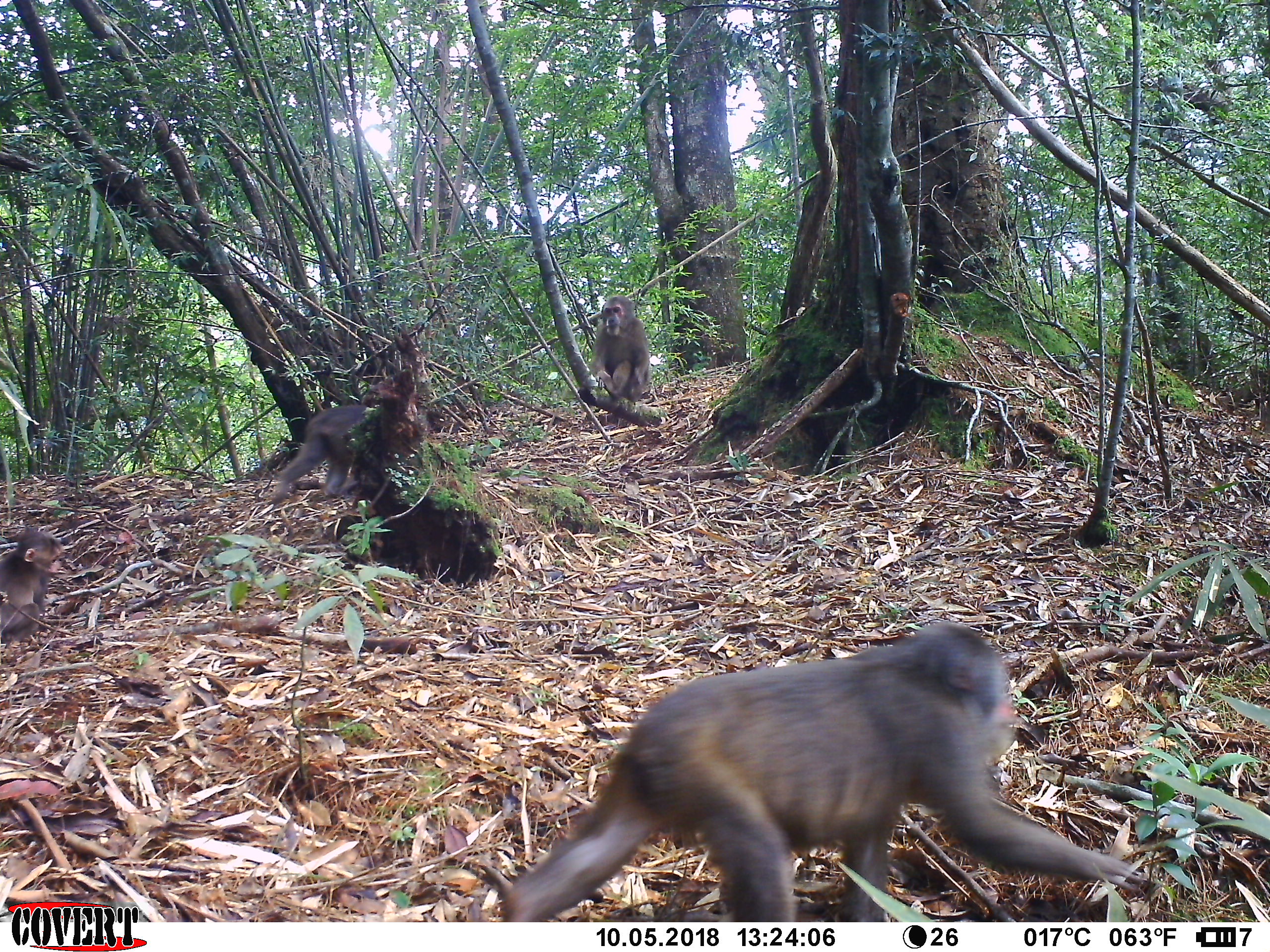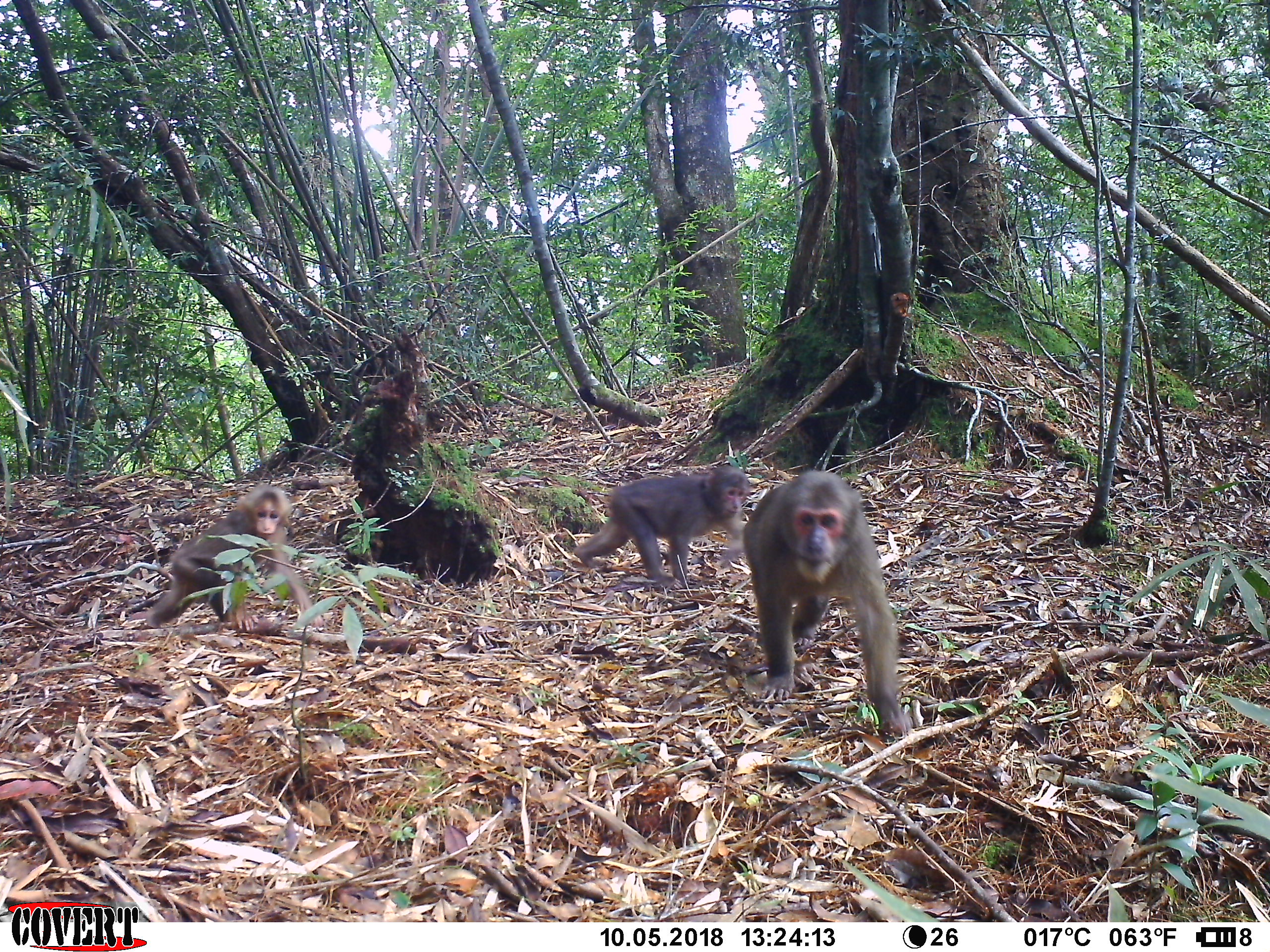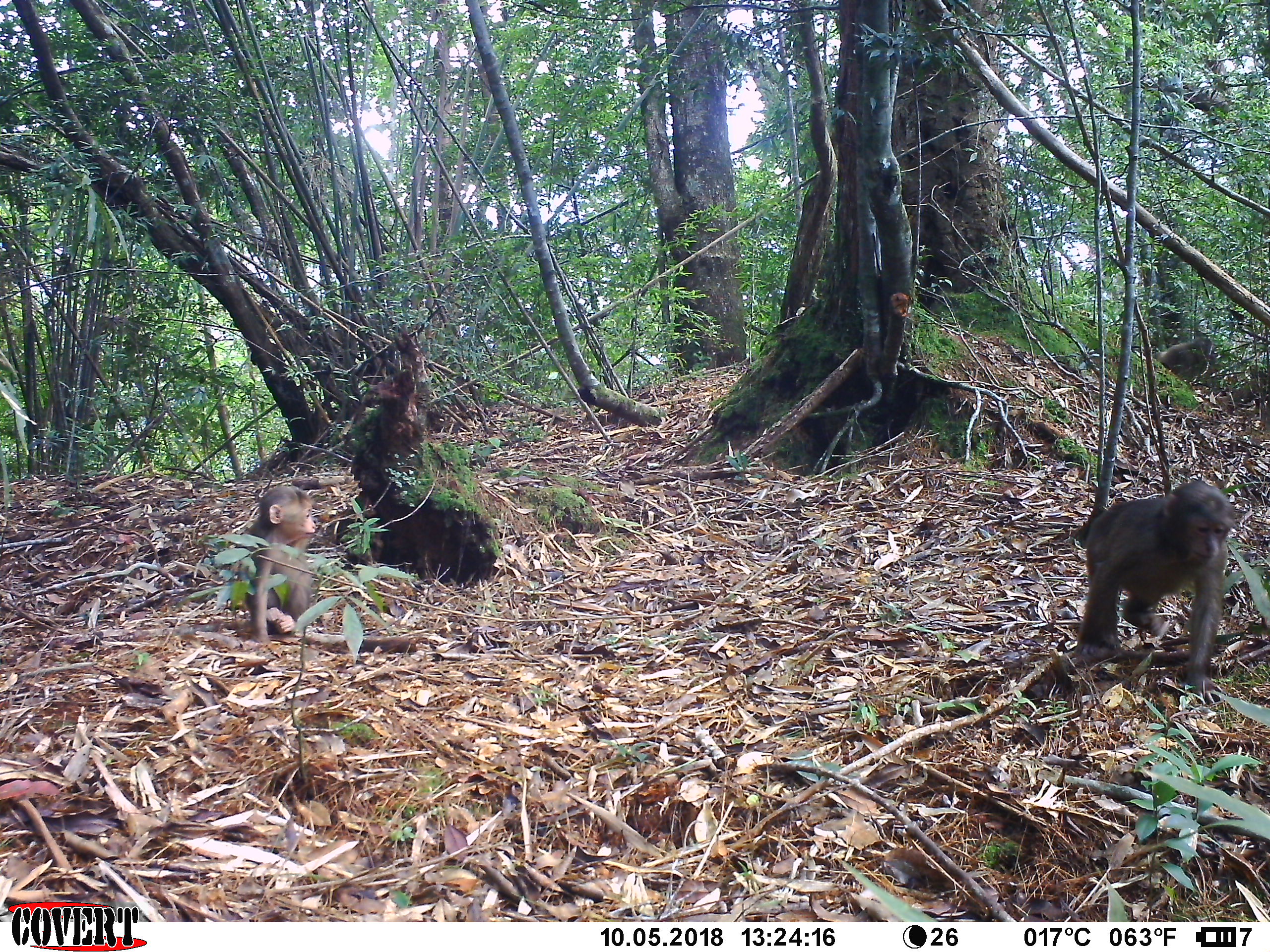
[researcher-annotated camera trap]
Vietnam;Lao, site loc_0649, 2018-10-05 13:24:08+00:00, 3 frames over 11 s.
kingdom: Animalia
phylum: Chordata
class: Mammalia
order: Primates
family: Cercopithecidae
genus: Macaca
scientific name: Macaca arctoides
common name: stump-tailed macaque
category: stump tailed macaque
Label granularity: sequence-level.